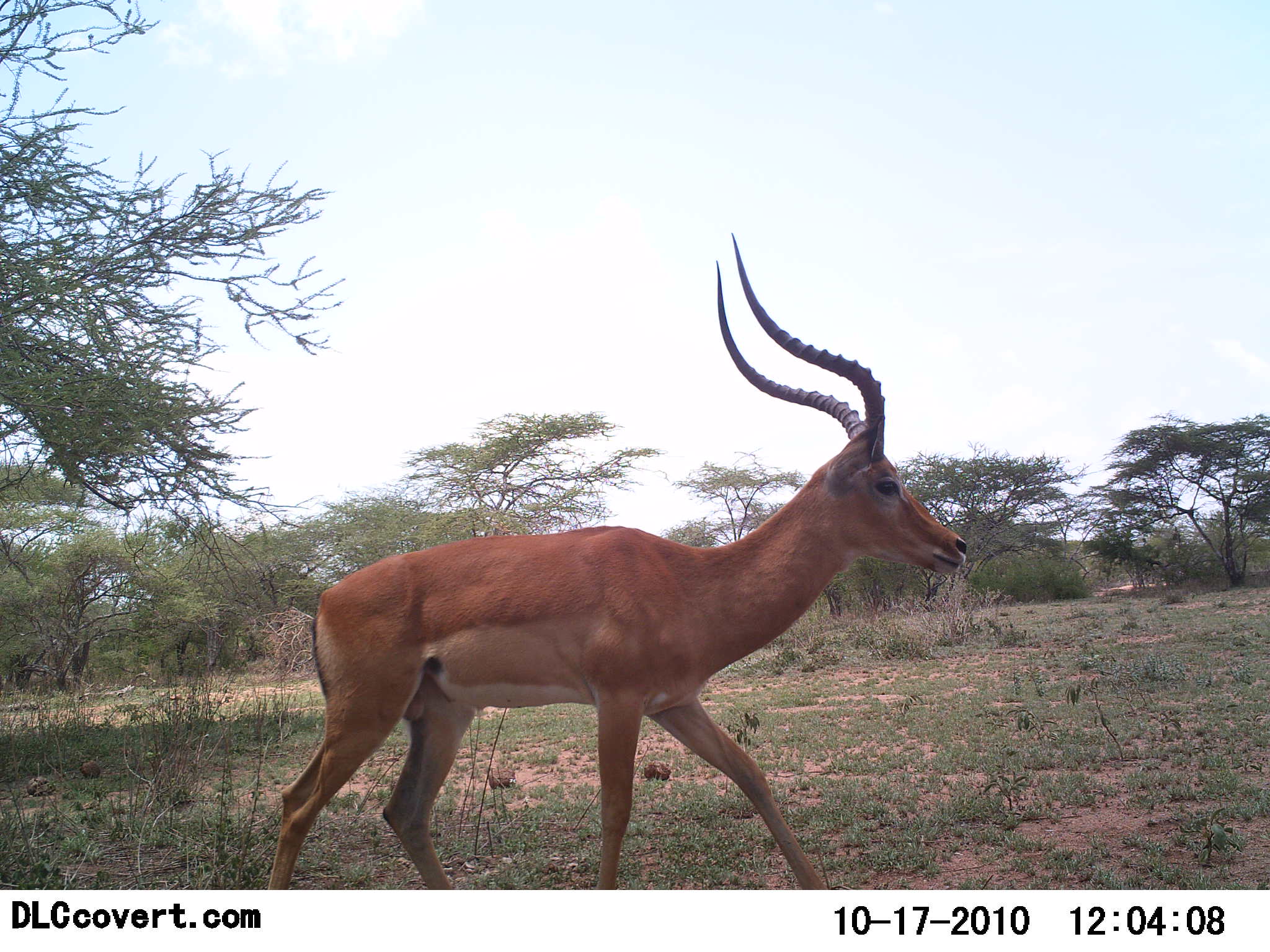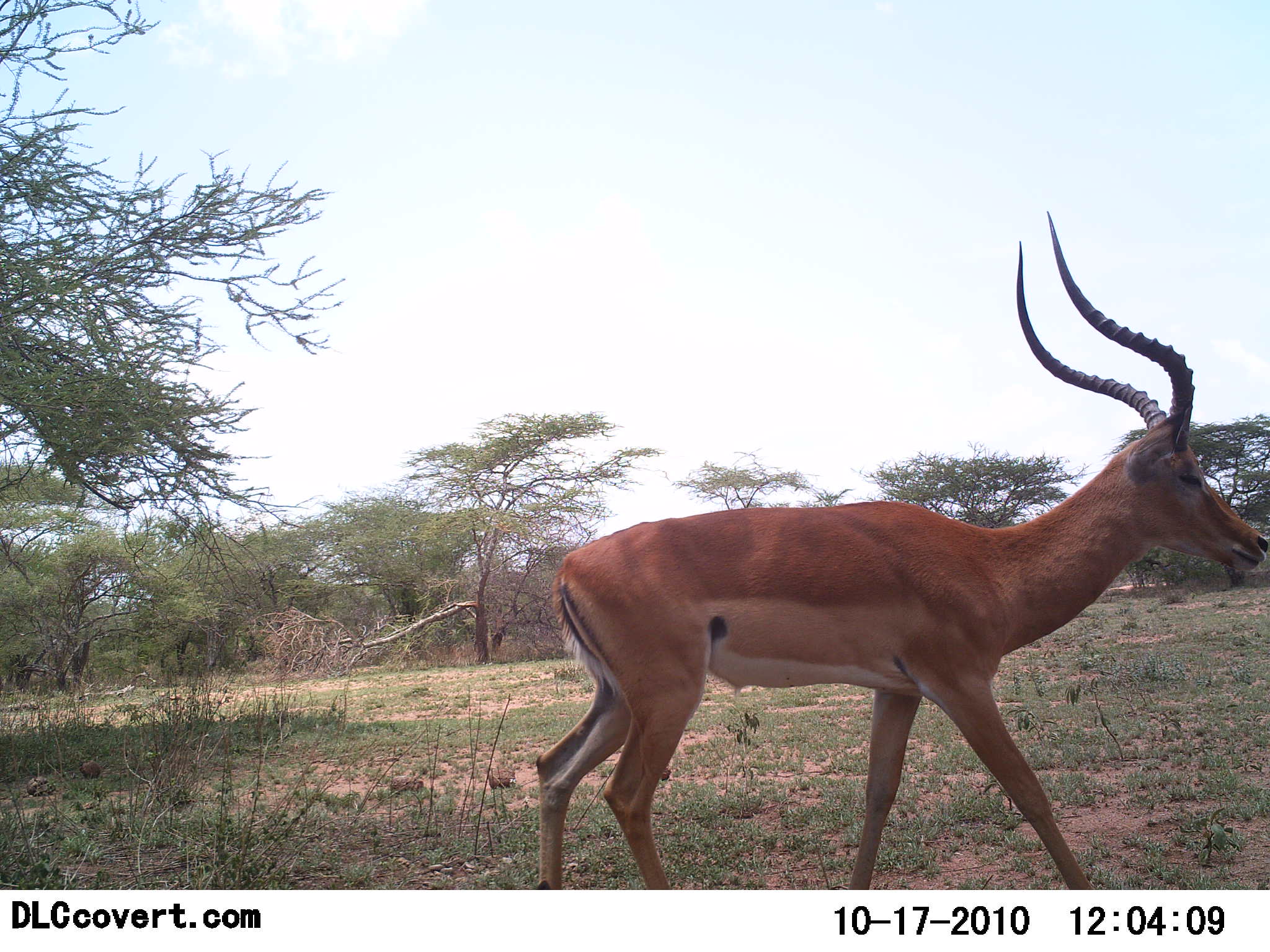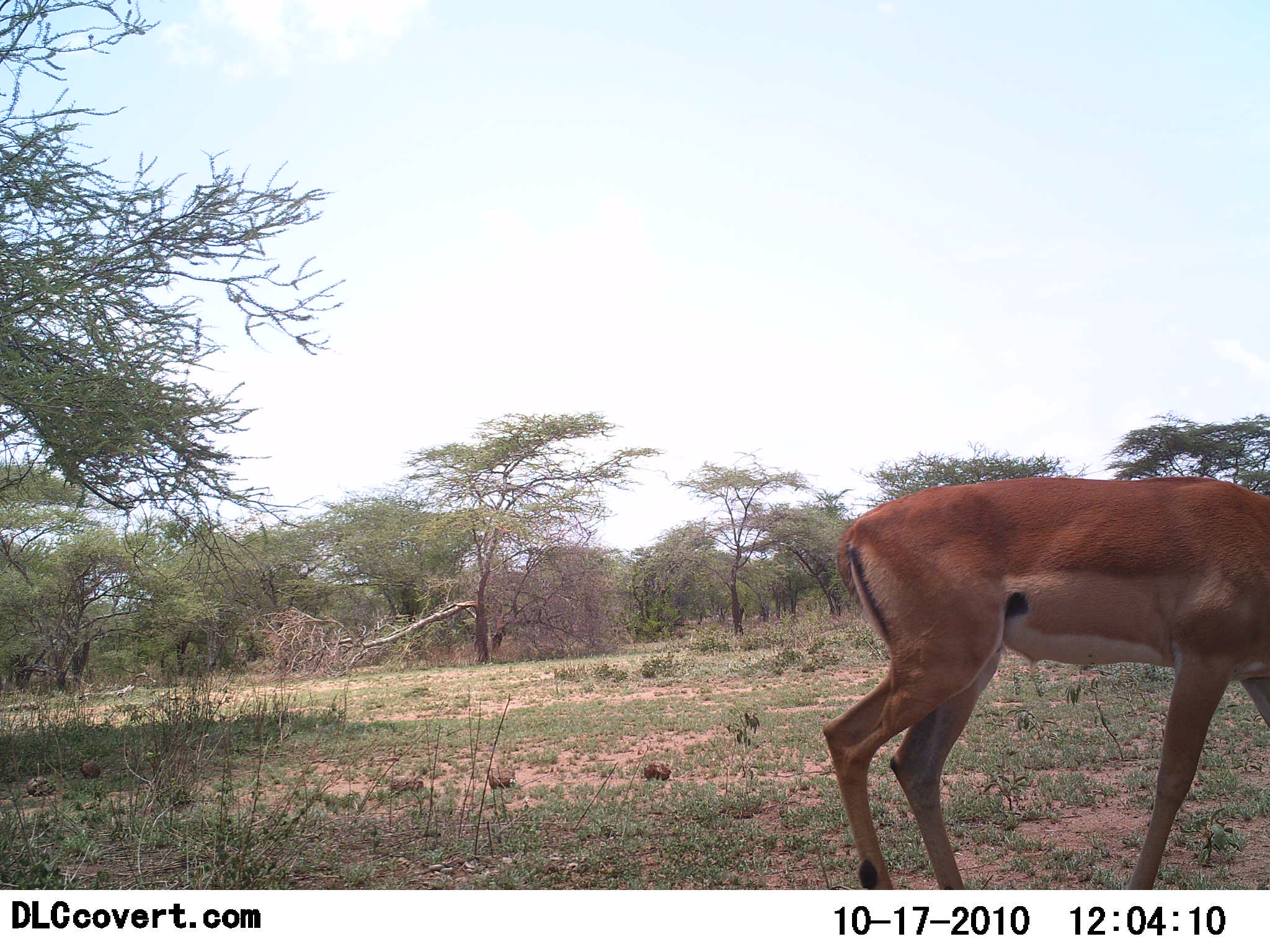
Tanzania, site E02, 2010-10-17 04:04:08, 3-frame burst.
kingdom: Animalia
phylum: Chordata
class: Mammalia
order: Artiodactyla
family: Bovidae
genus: Aepyceros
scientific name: Aepyceros melampus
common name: impala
Impala (Aepyceros melampus), count 1. Behavior (volunteer vote fractions): standing 7%, resting 0%, moving 93%, interacting 0%. Young present (vote fraction): 0%. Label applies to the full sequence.